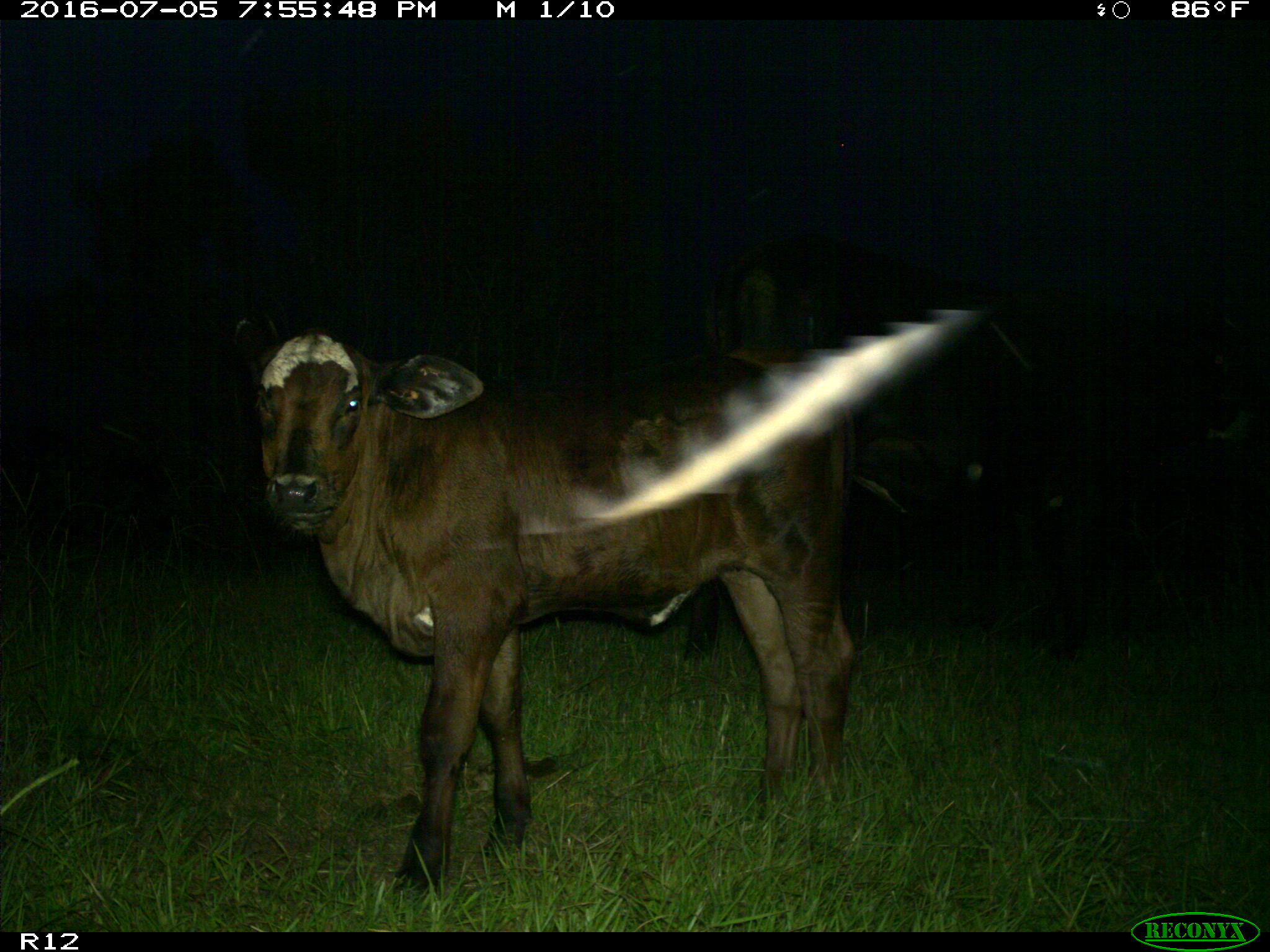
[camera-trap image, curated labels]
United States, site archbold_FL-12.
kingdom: Animalia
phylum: Chordata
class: Mammalia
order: Artiodactyla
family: Bovidae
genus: Bos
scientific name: Bos taurus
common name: domestic cow